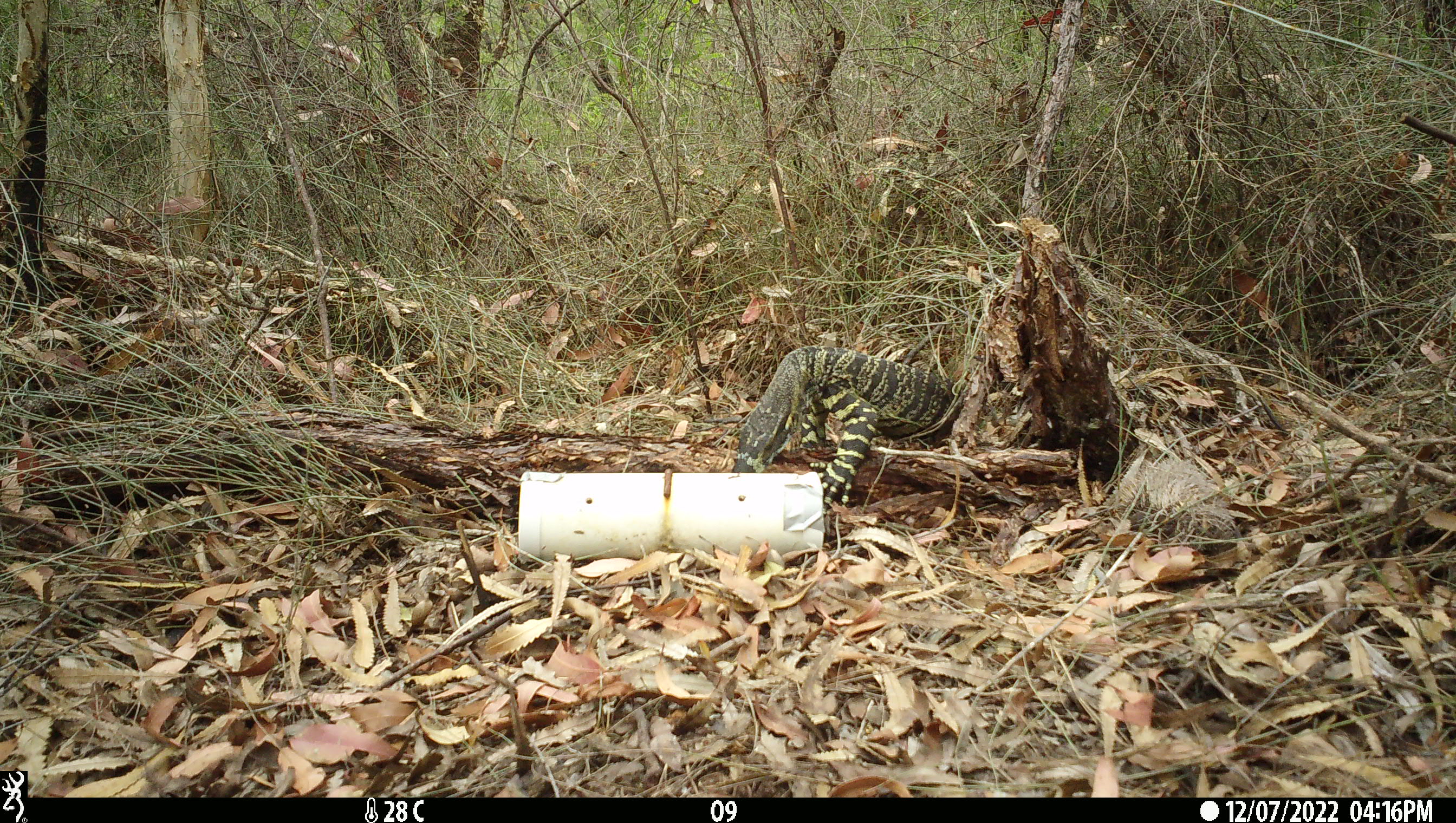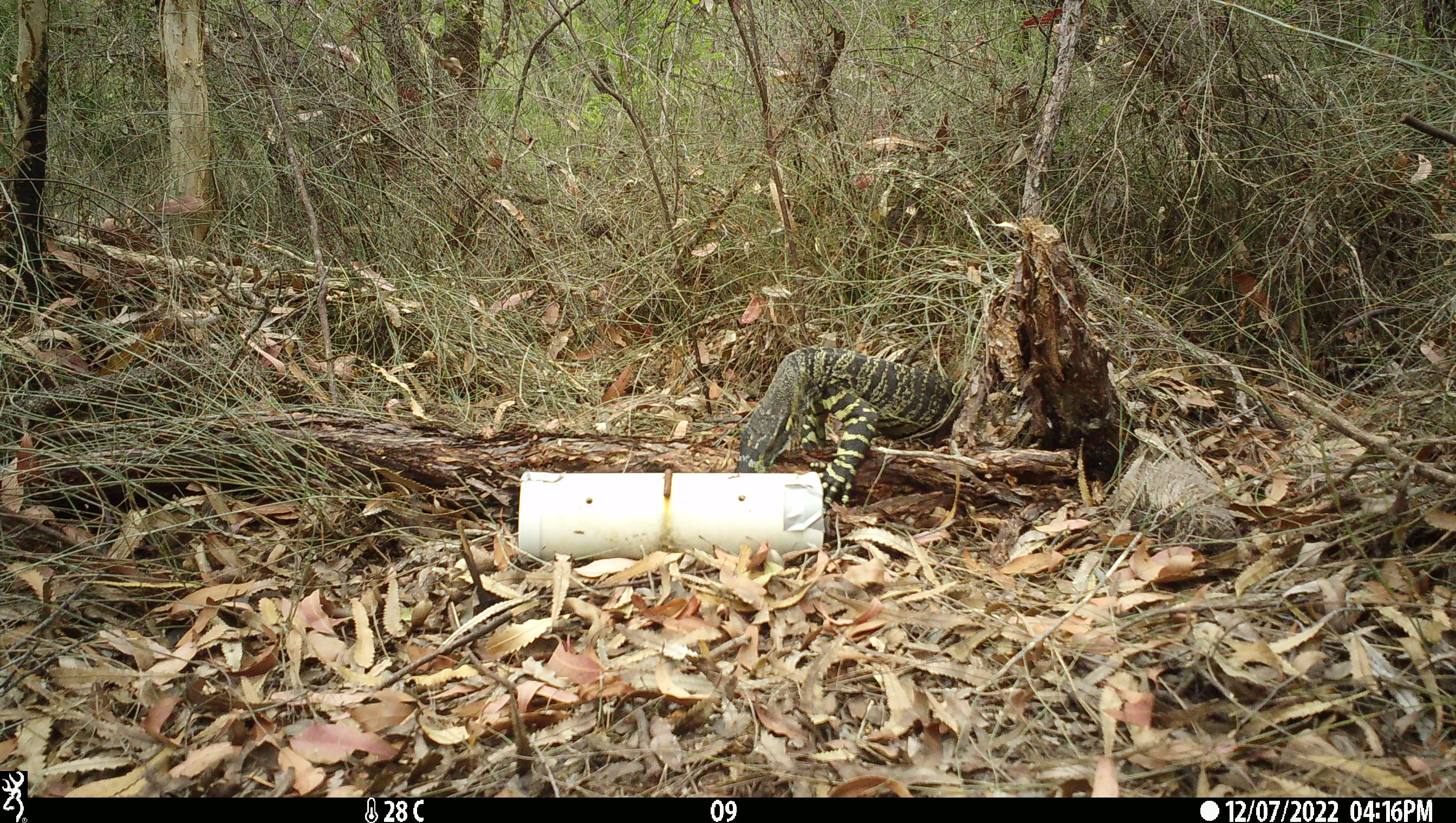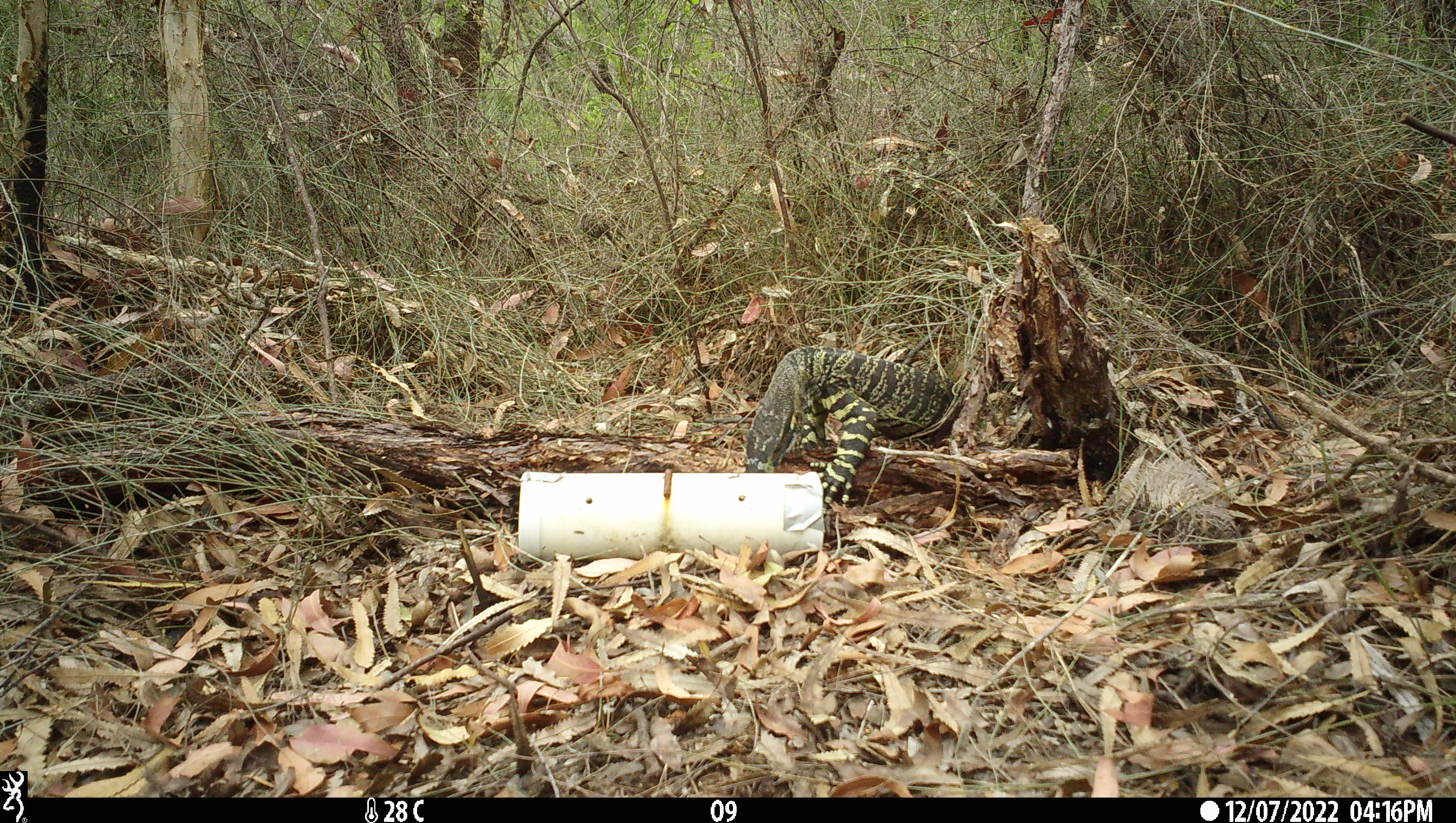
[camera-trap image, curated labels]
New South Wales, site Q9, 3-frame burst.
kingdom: Animalia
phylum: Chordata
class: Reptilia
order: Squamata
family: Varanidae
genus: Varanus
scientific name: Varanus varius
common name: lace monitor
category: goanna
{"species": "goanna (lace monitor) (Varanus varius)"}